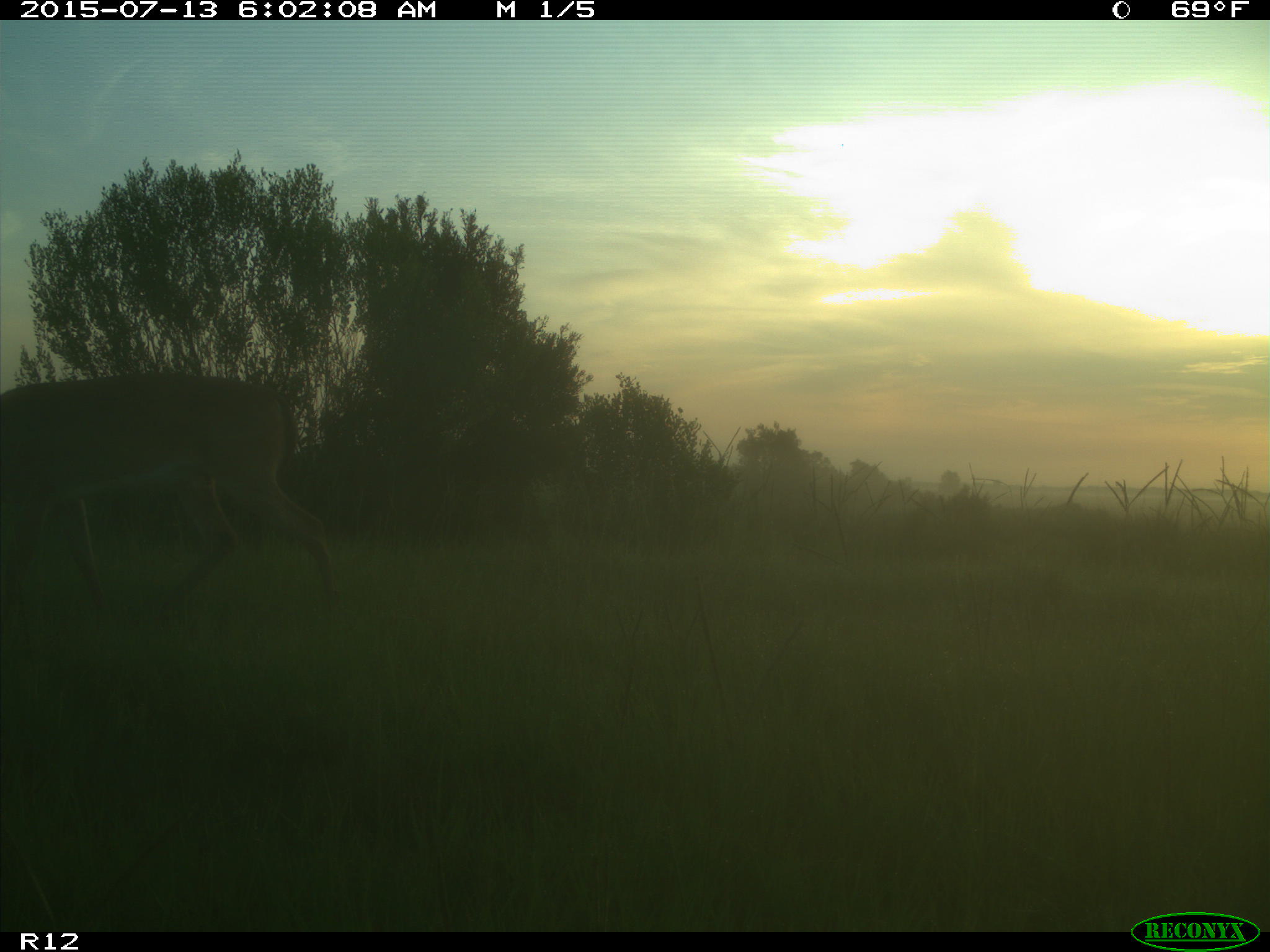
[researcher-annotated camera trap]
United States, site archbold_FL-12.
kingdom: Animalia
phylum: Chordata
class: Mammalia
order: Artiodactyla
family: Cervidae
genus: Odocoileus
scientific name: Odocoileus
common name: deer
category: unidentified deer